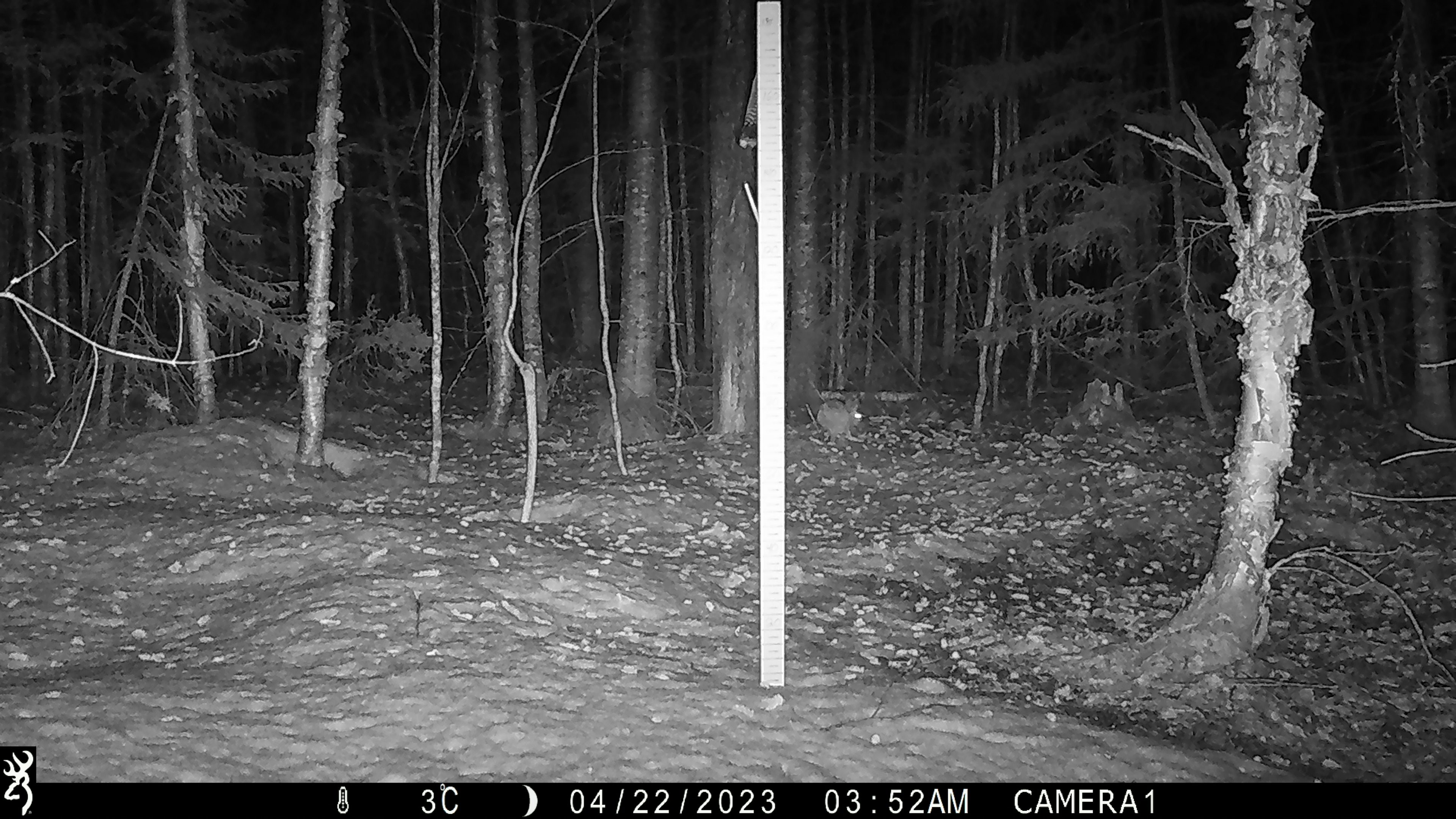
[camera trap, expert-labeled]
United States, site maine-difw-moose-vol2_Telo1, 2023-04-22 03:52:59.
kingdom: Animalia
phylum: Chordata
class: Mammalia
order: Lagomorpha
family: Leporidae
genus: Sylvilagus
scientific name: Sylvilagus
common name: cottontail rabbit